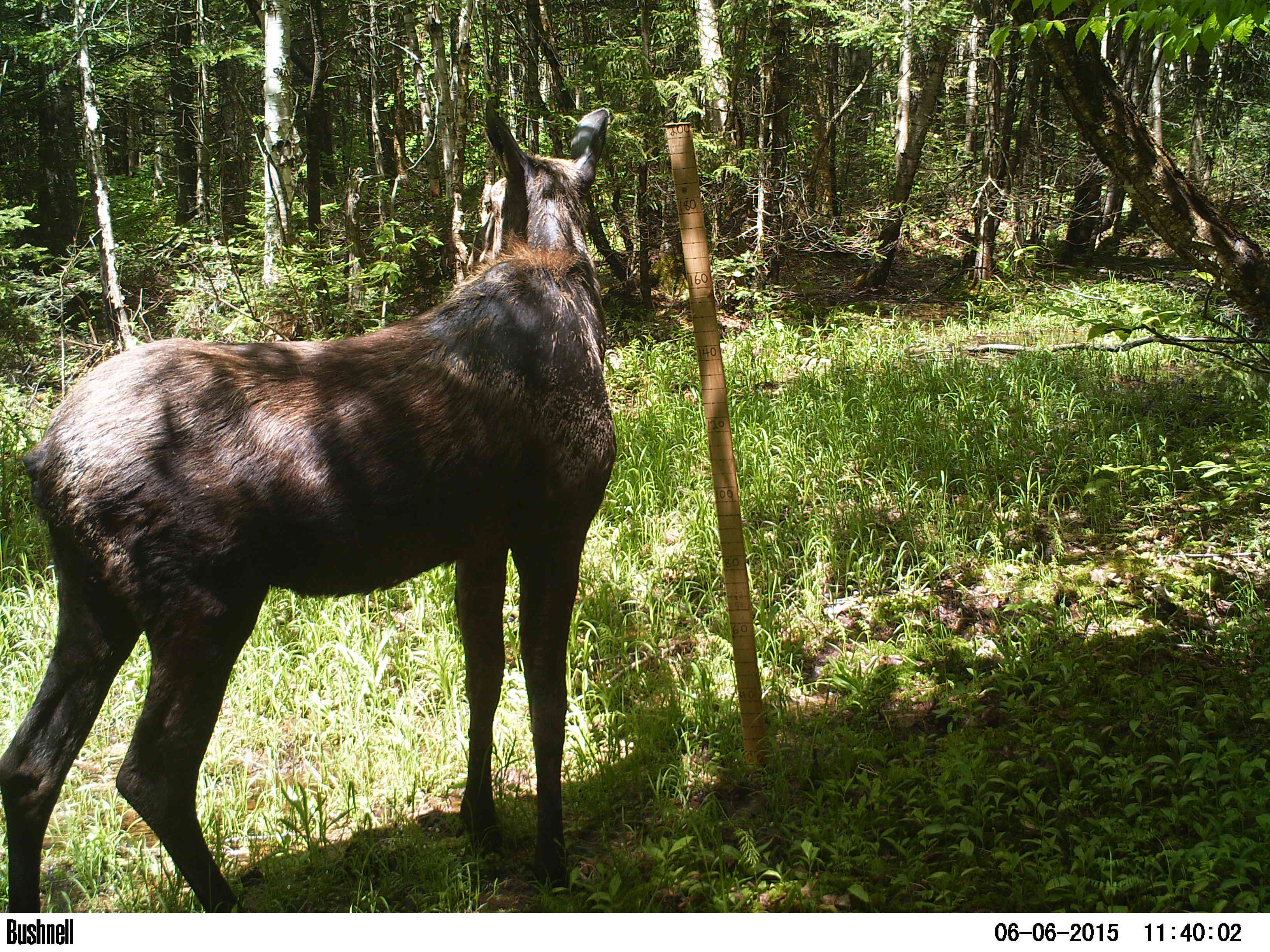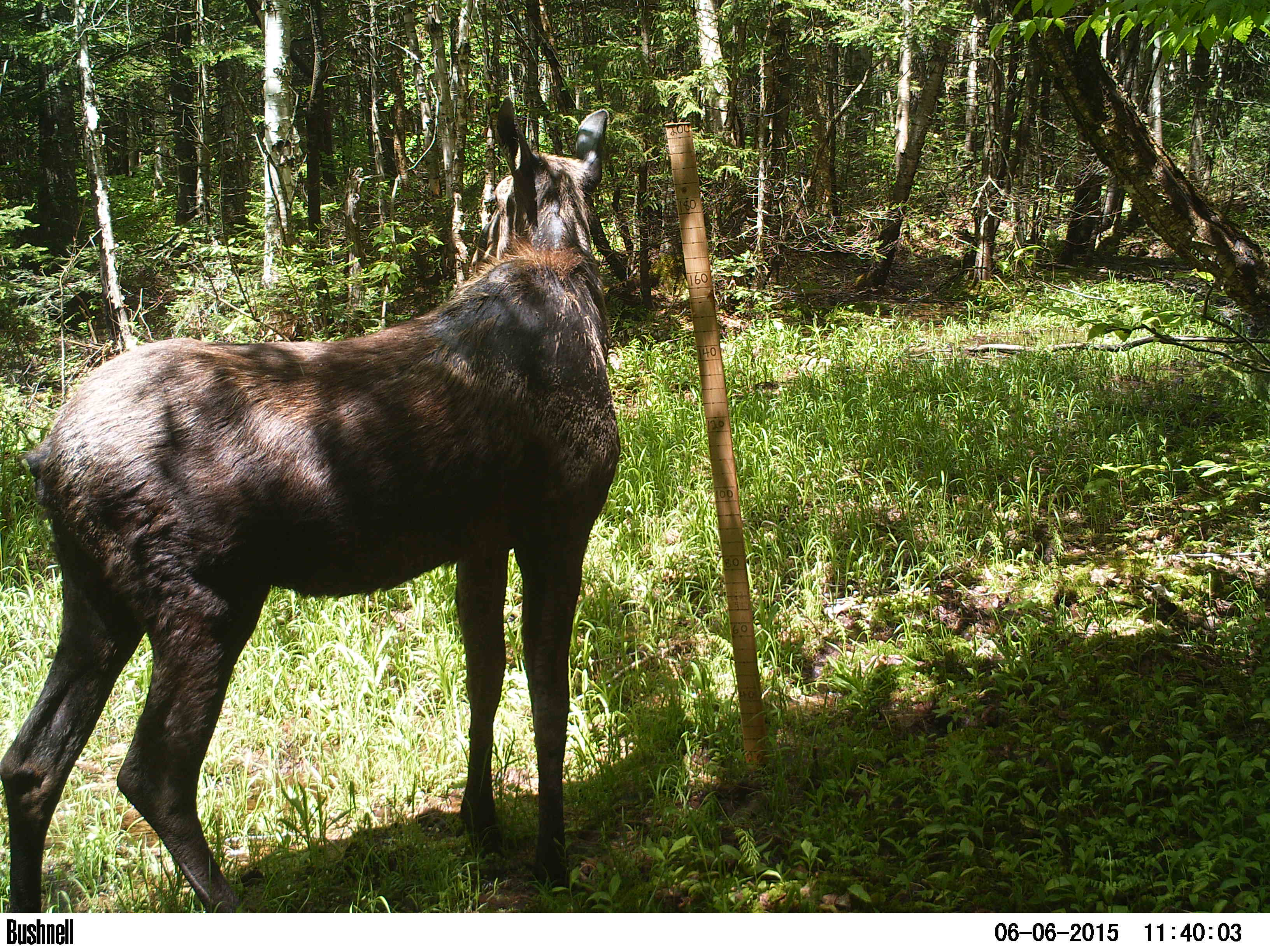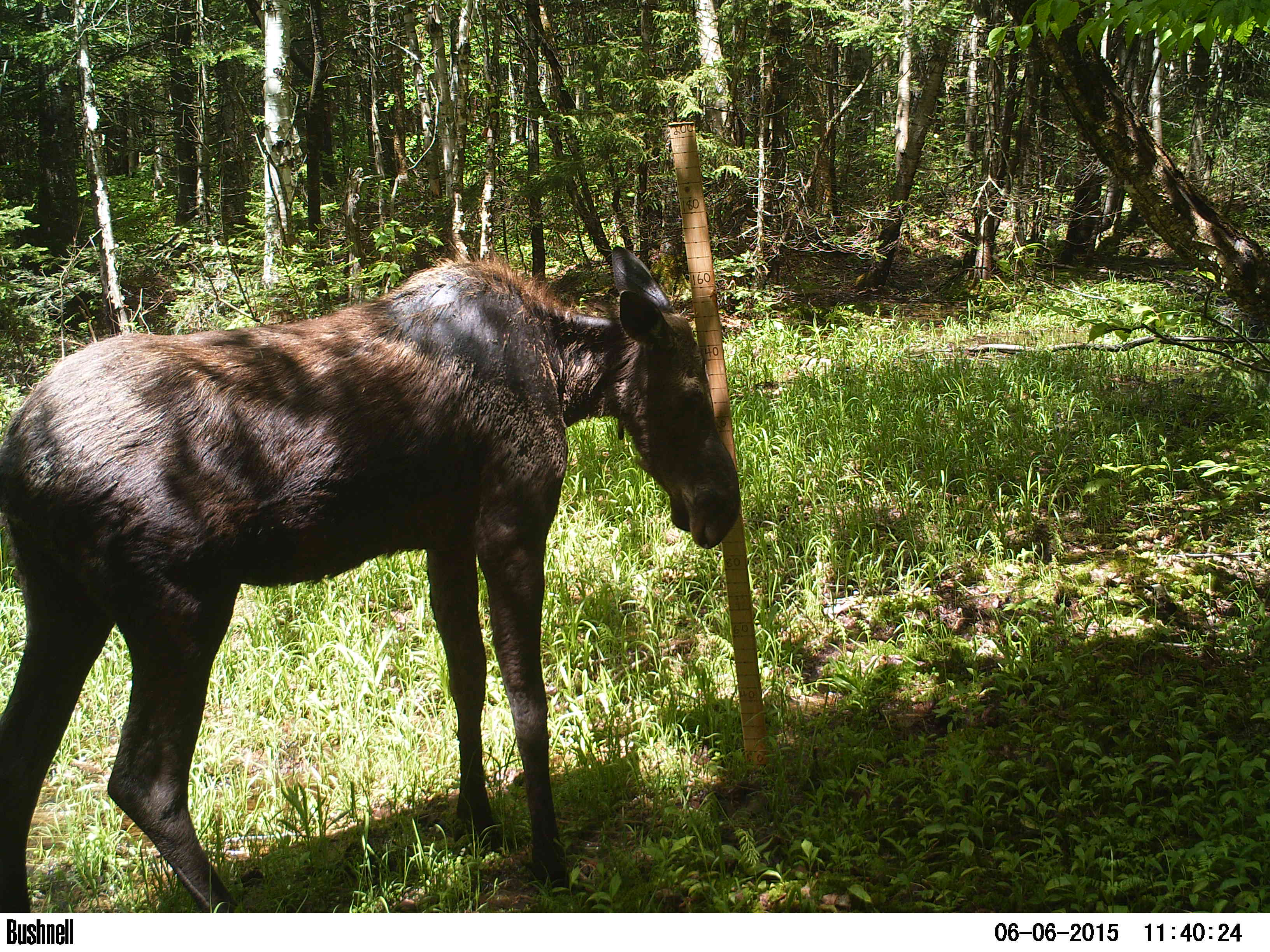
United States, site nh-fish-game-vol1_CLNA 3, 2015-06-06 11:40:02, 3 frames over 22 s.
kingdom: Animalia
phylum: Chordata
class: Mammalia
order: Artiodactyla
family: Cervidae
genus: Alces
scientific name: Alces alces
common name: moose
Moose (Alces alces).